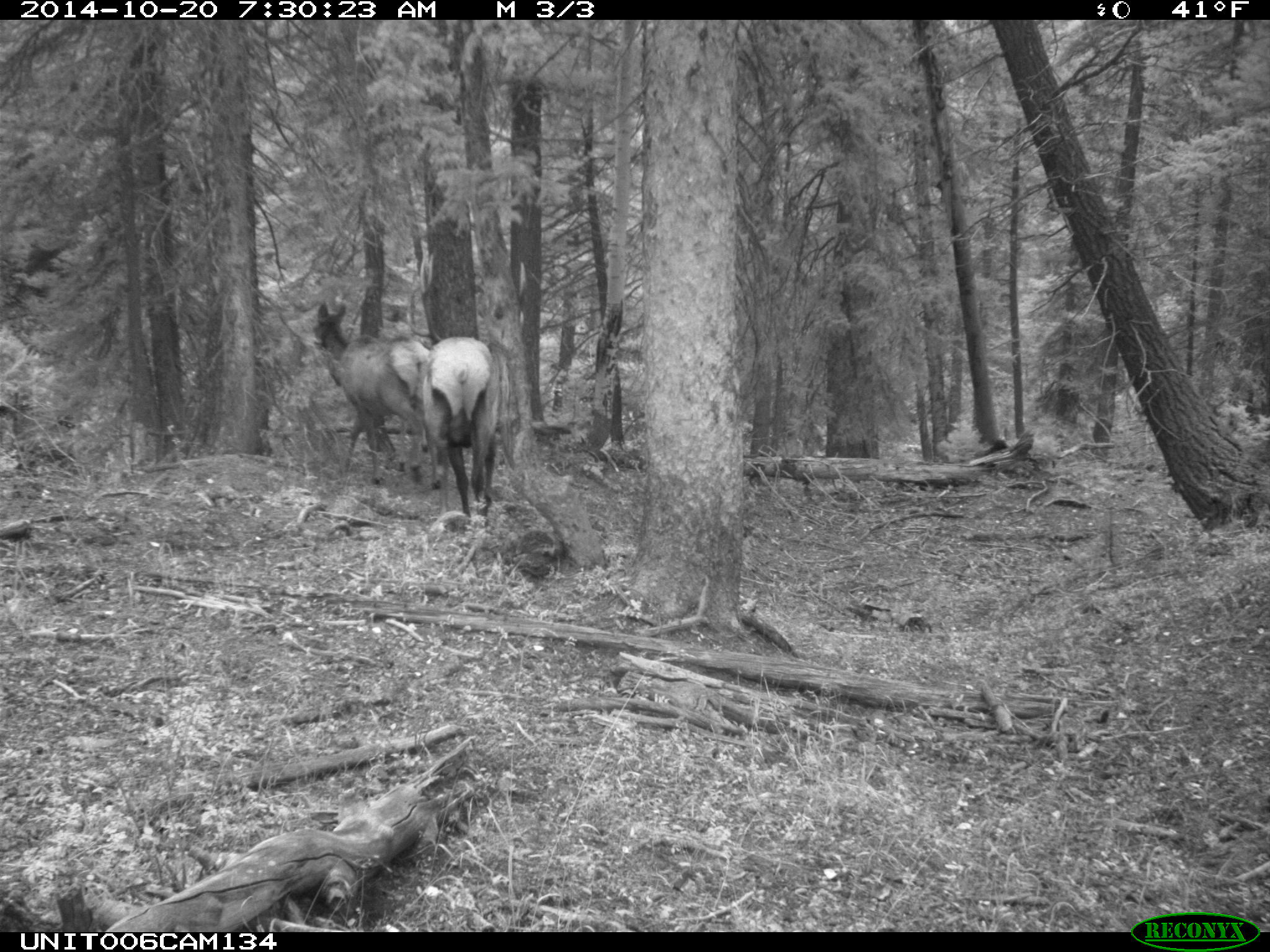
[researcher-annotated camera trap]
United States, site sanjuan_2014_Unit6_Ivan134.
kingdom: Animalia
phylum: Chordata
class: Mammalia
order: Artiodactyla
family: Cervidae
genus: Cervus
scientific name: Cervus elaphus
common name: red deer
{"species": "Cervus elaphus (red deer)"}